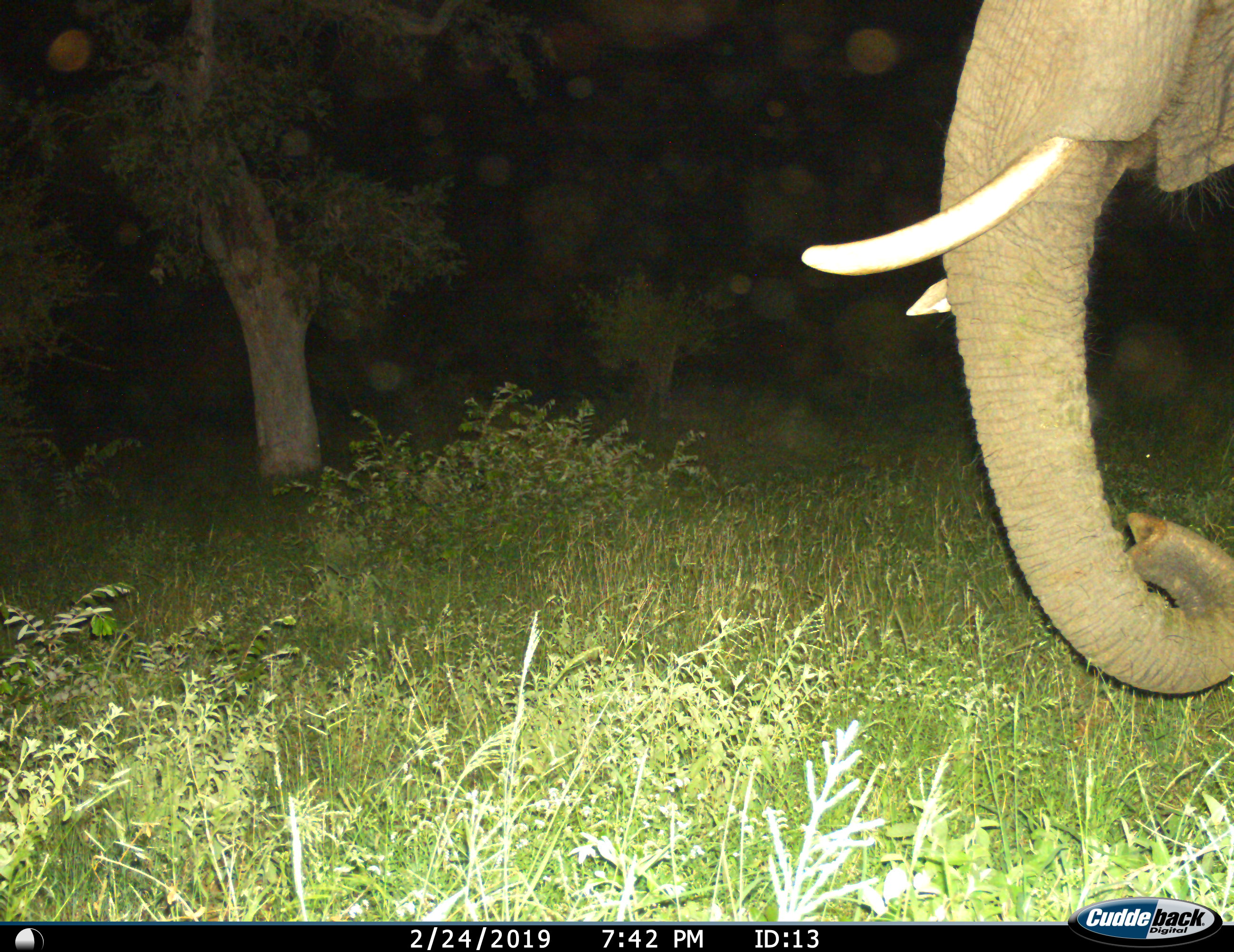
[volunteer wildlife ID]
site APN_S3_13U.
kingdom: Animalia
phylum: Chordata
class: Mammalia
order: Proboscidea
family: Elephantidae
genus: Loxodonta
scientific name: Loxodonta africana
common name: african bush elephant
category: elephant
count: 1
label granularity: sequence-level